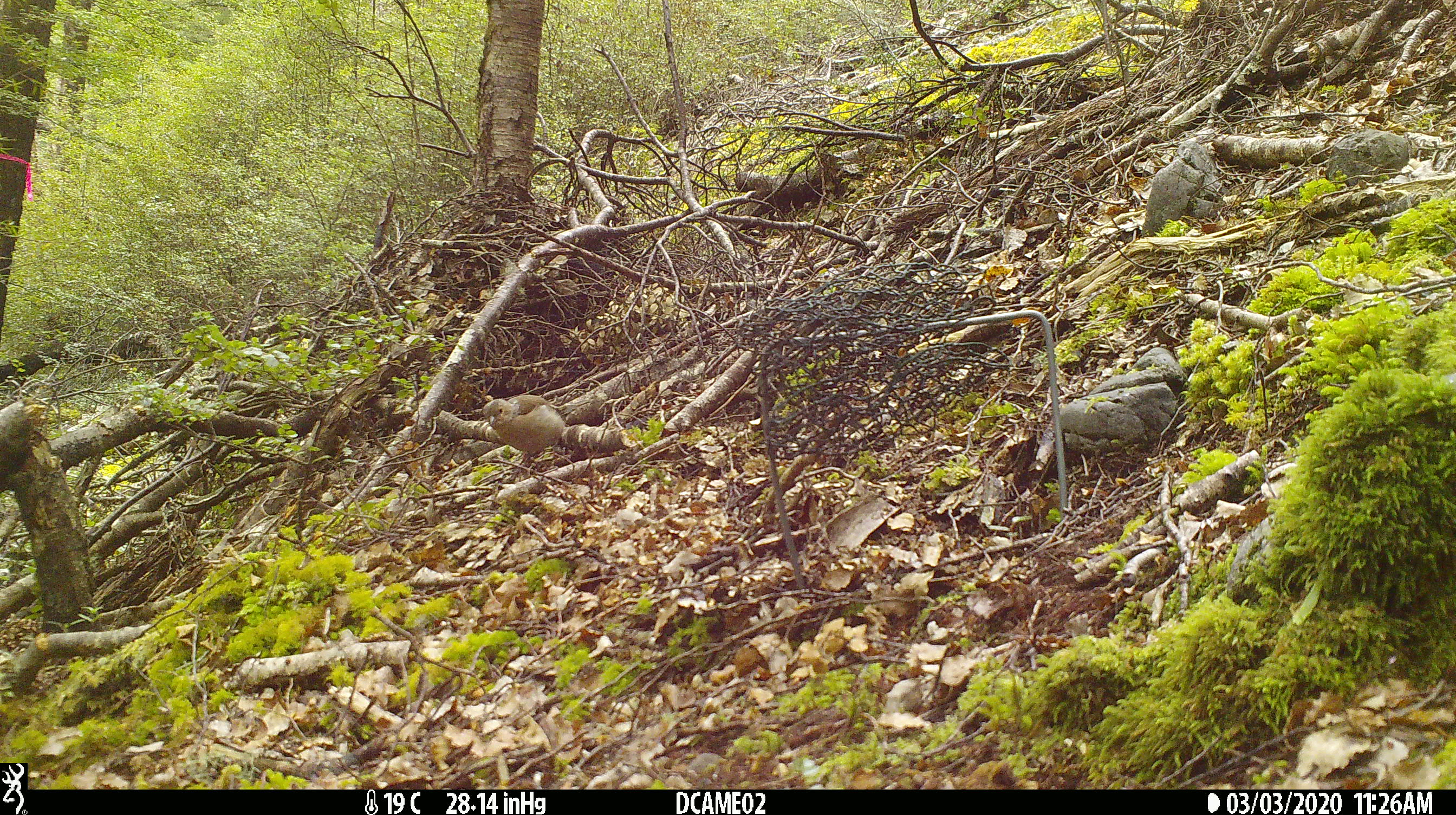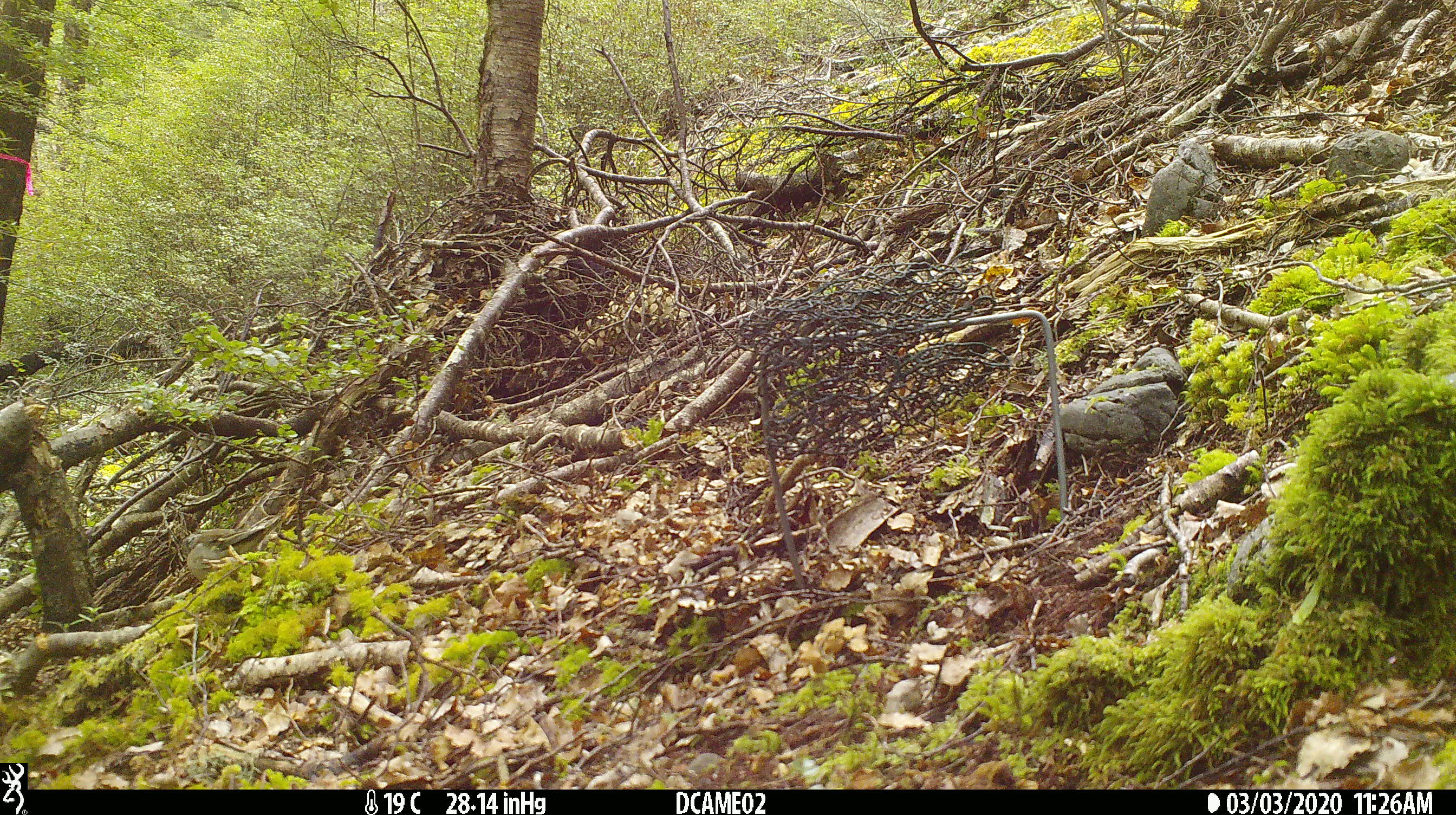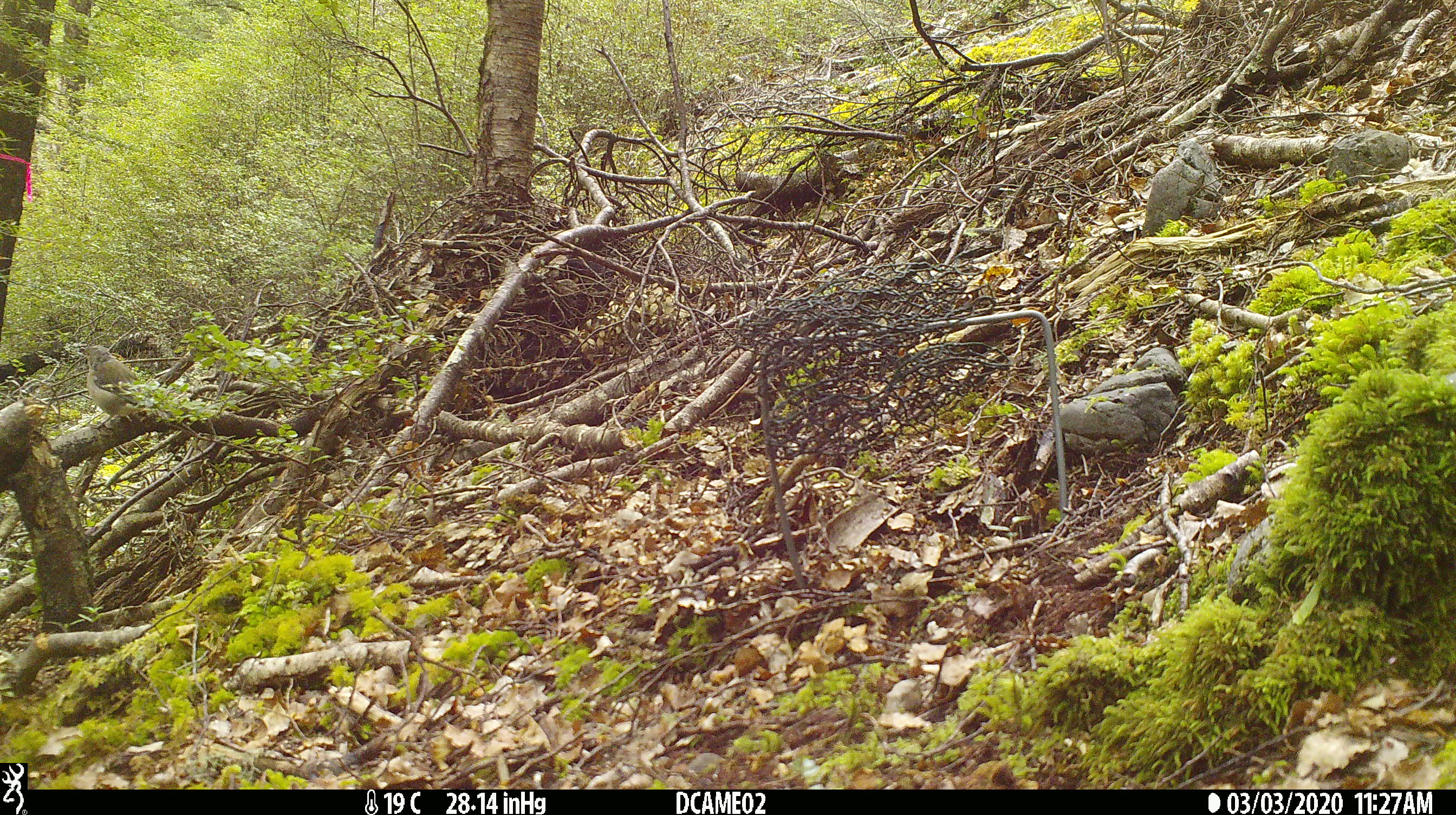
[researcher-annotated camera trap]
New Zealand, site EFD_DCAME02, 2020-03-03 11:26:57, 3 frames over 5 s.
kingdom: Animalia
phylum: Chordata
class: Aves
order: Passeriformes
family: Fringillidae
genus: Fringilla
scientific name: Fringilla coelebs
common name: common chaffinch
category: chaffinch